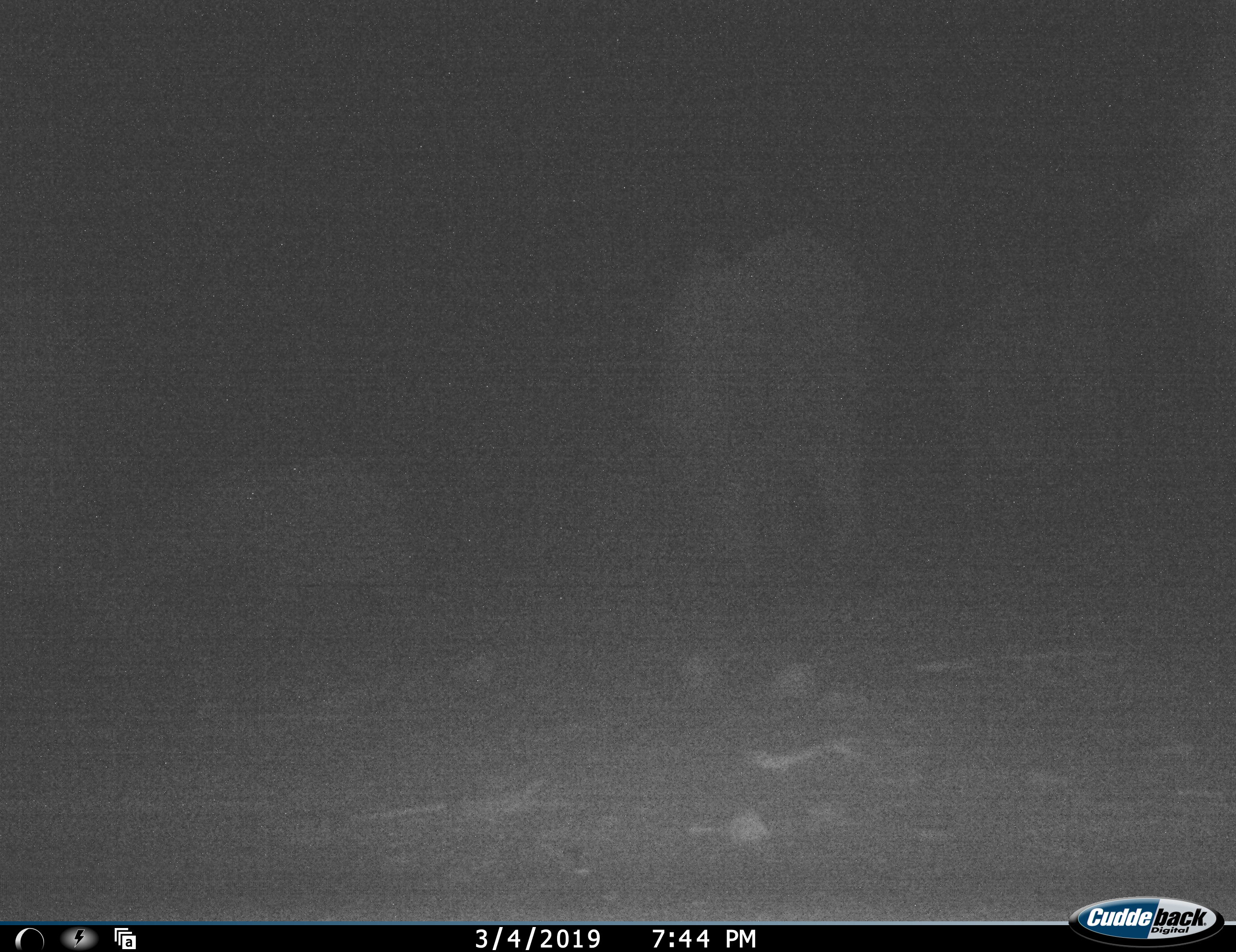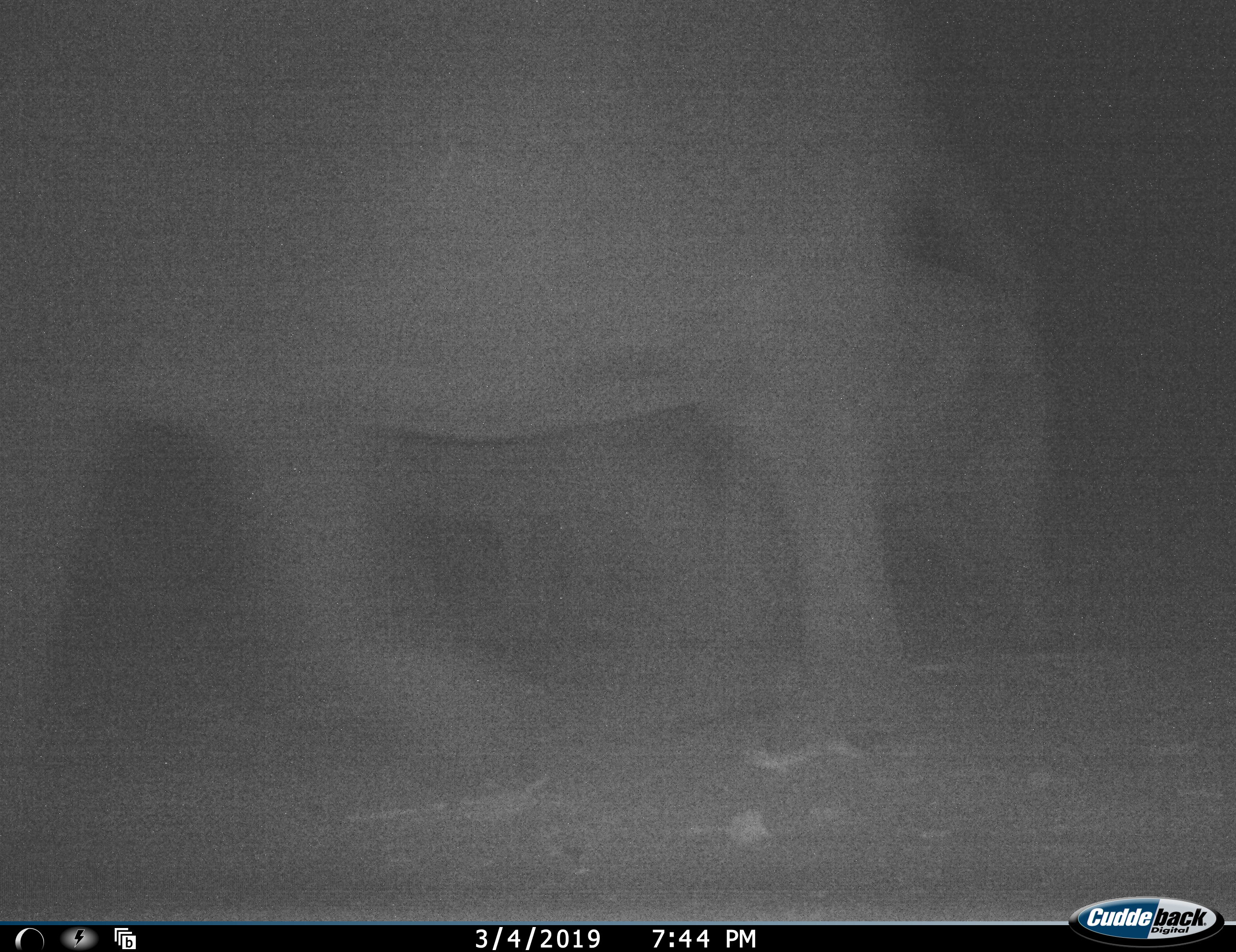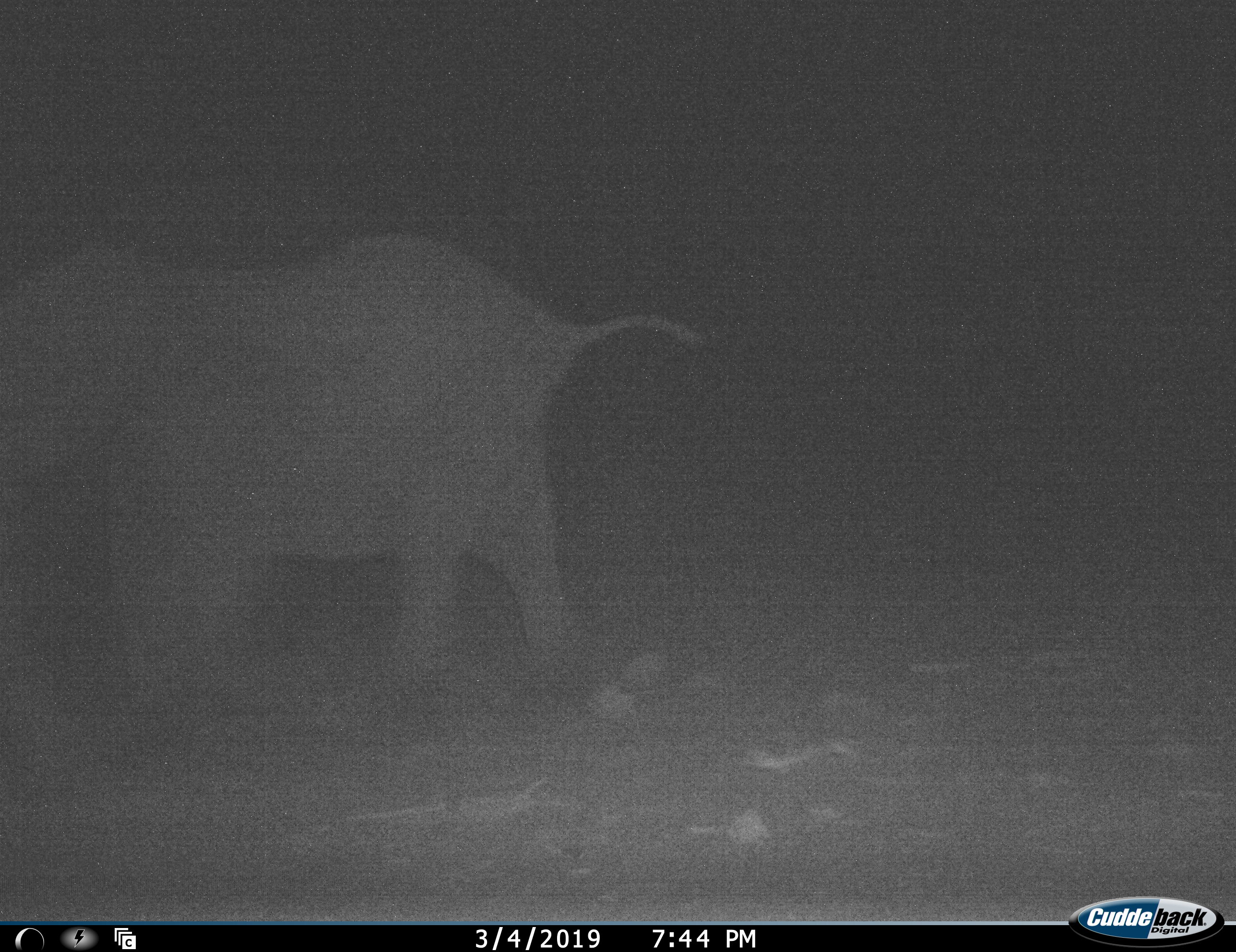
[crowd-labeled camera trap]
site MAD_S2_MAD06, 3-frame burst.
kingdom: Animalia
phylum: Chordata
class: Mammalia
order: Proboscidea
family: Elephantidae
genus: Loxodonta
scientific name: Loxodonta africana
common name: african bush elephant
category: elephant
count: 3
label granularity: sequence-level